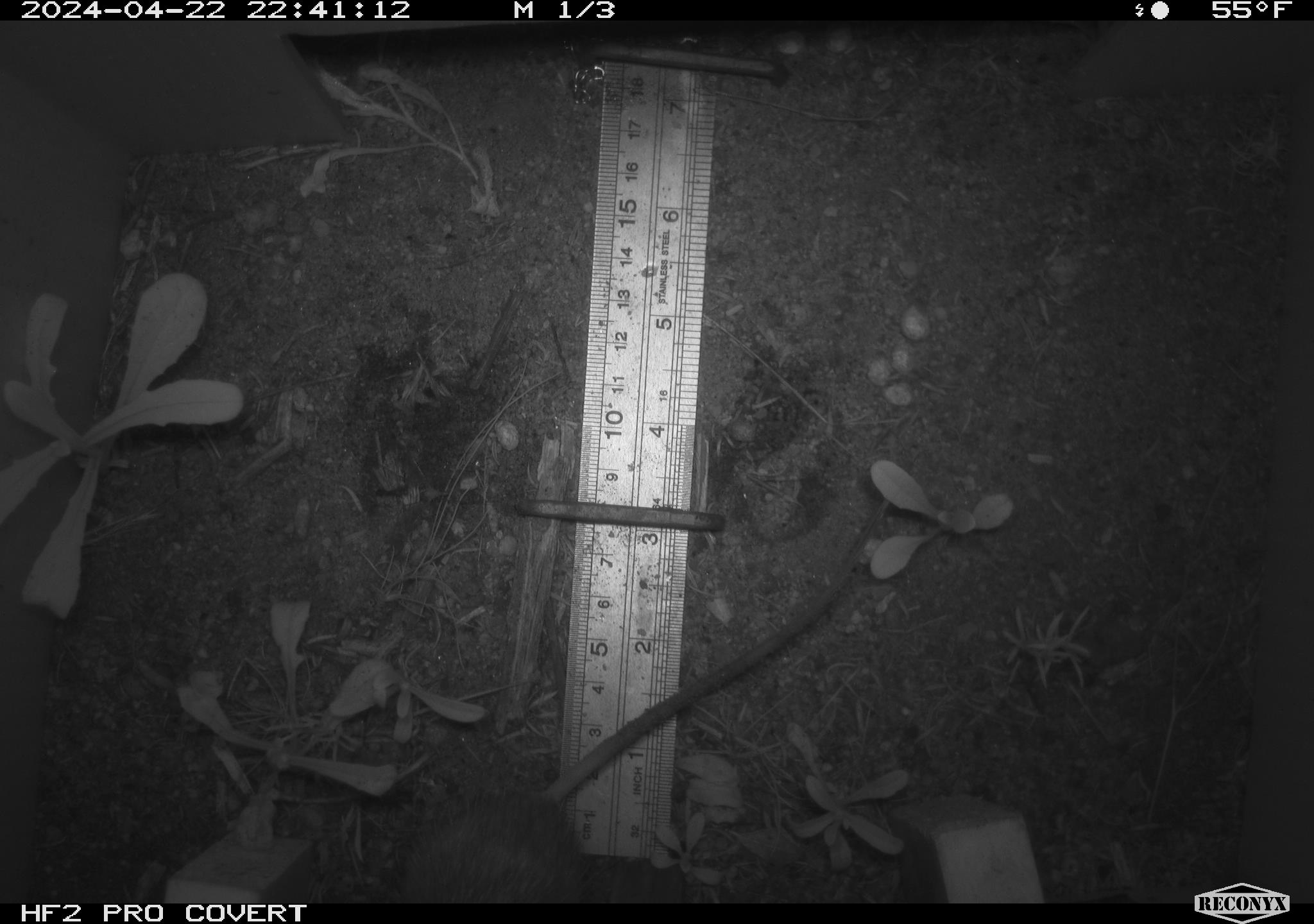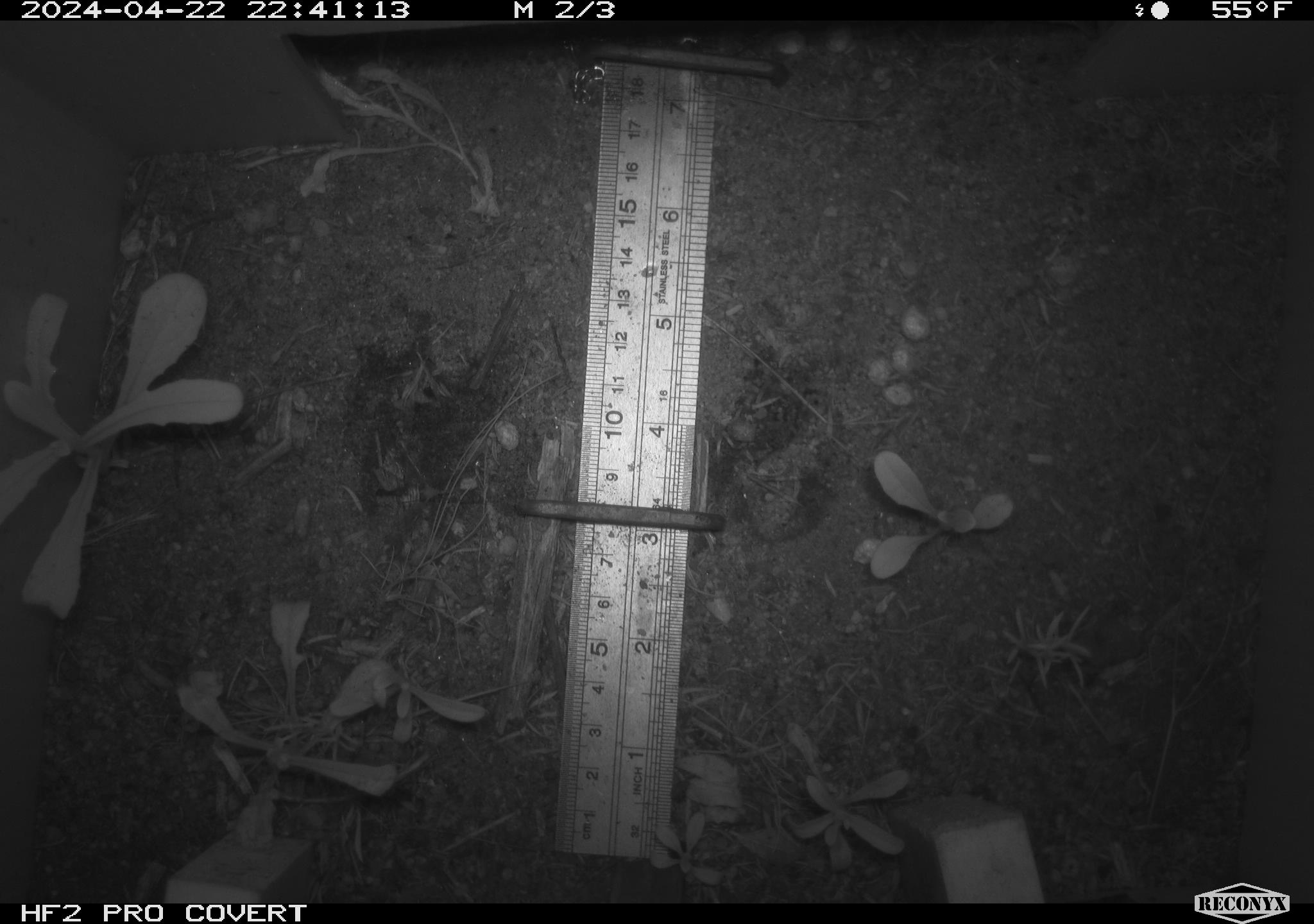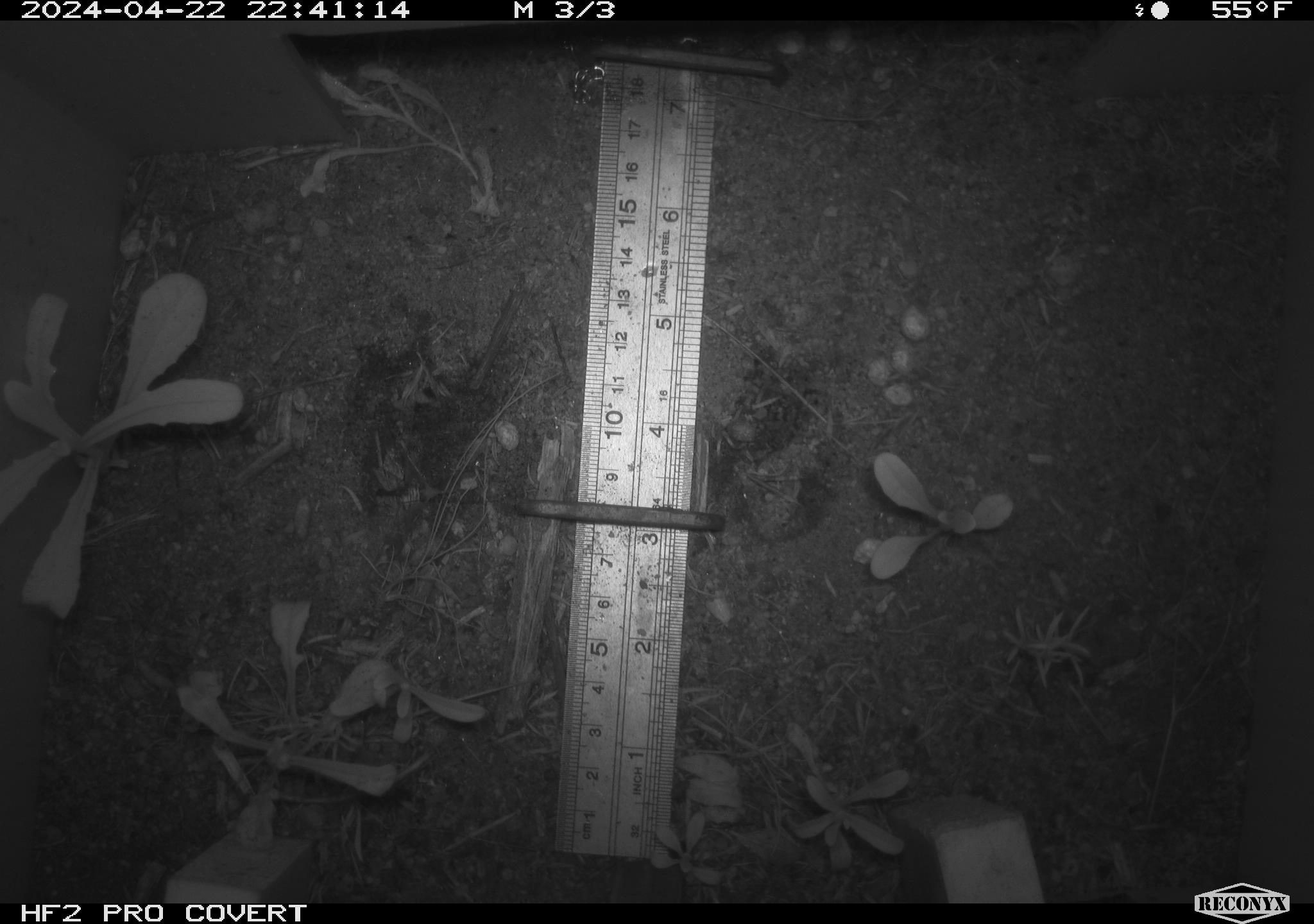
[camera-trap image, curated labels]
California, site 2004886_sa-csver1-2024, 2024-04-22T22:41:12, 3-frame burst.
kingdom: Animalia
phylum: Chordata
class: Mammalia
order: Rodentia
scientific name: Rodentia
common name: rodent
Rodent (Rodentia).